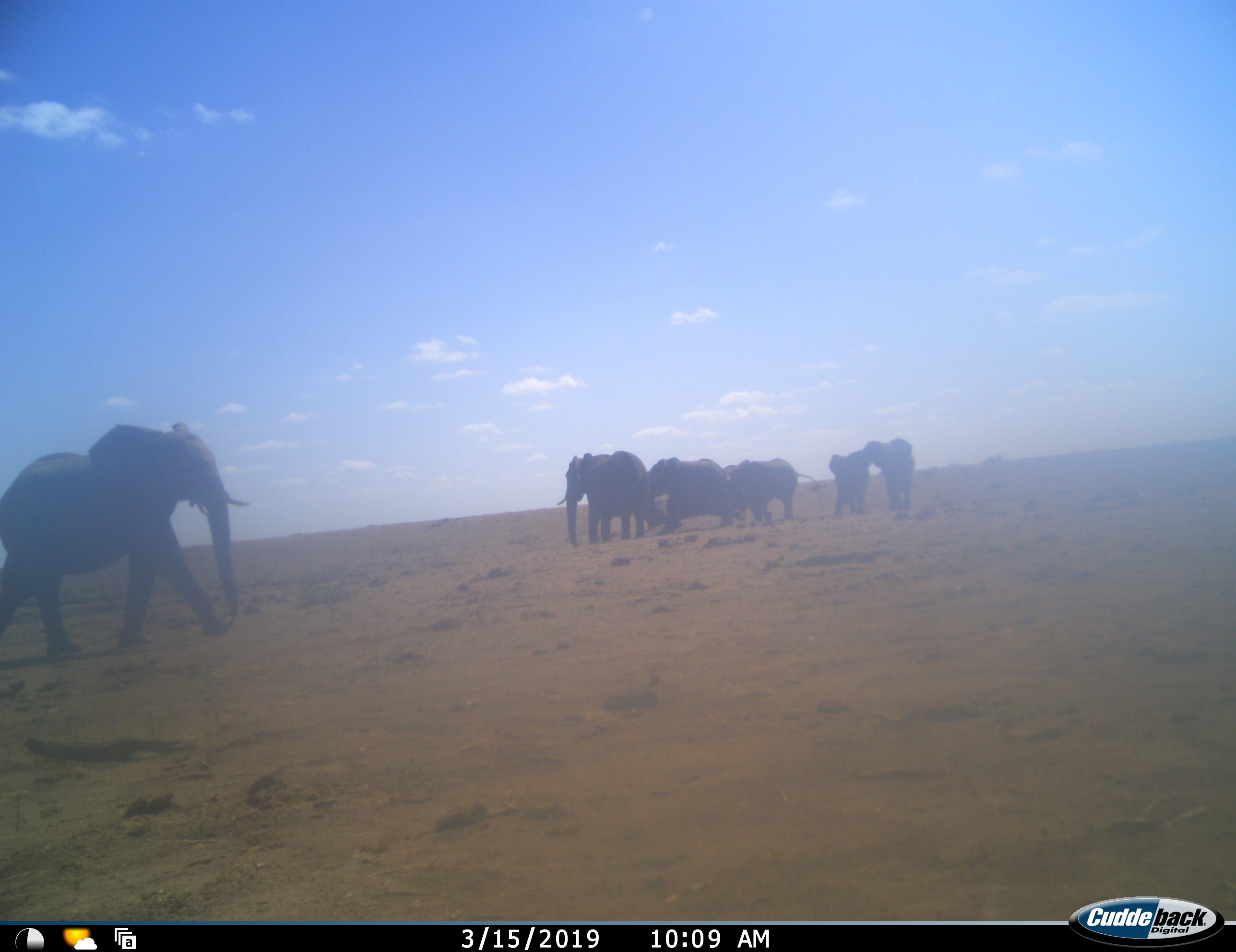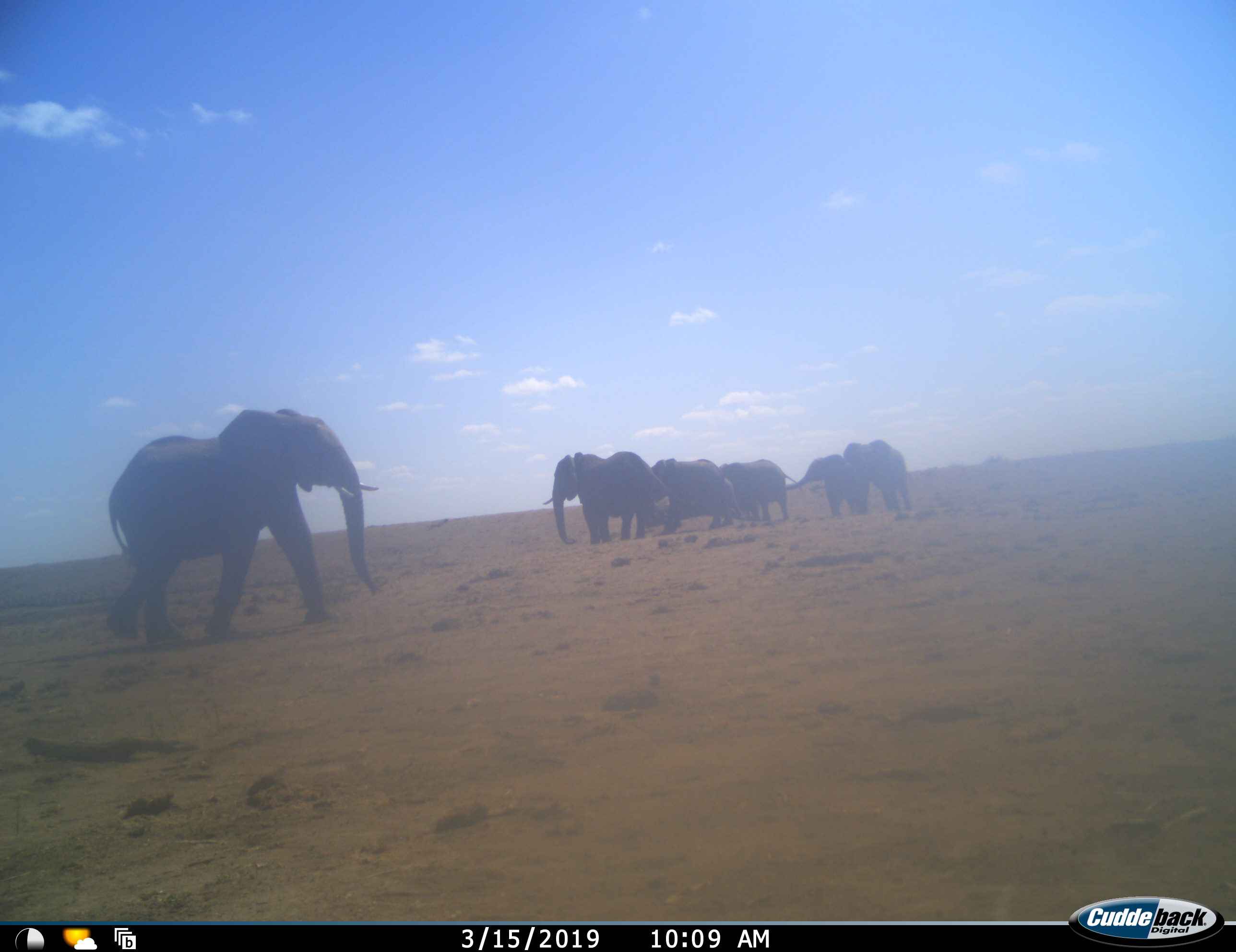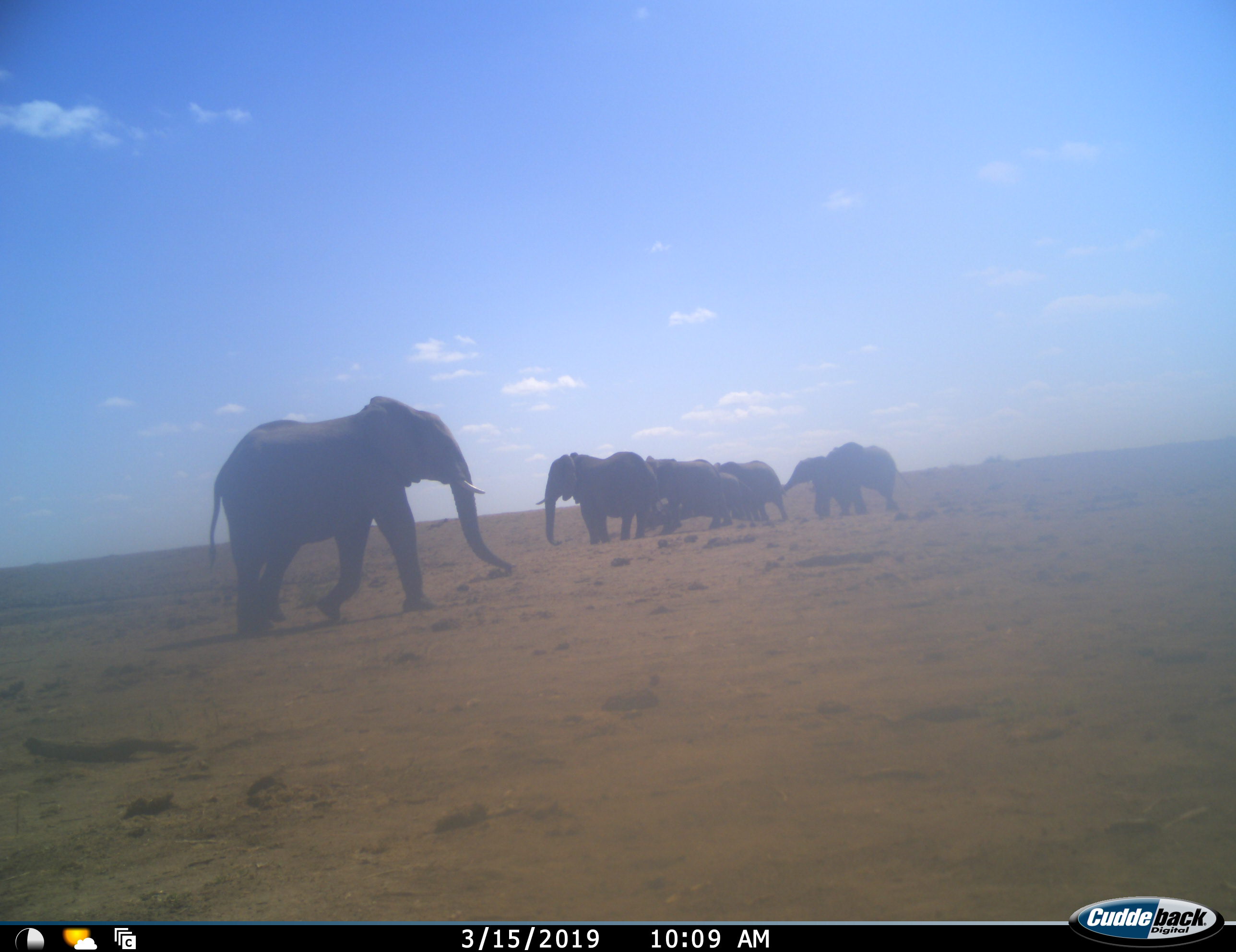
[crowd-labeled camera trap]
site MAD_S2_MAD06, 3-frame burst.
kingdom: Animalia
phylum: Chordata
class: Mammalia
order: Proboscidea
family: Elephantidae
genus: Loxodonta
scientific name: Loxodonta africana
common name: african bush elephant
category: elephant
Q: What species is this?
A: Elephant (african bush elephant) (Loxodonta africana).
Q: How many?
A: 7.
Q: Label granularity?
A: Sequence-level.